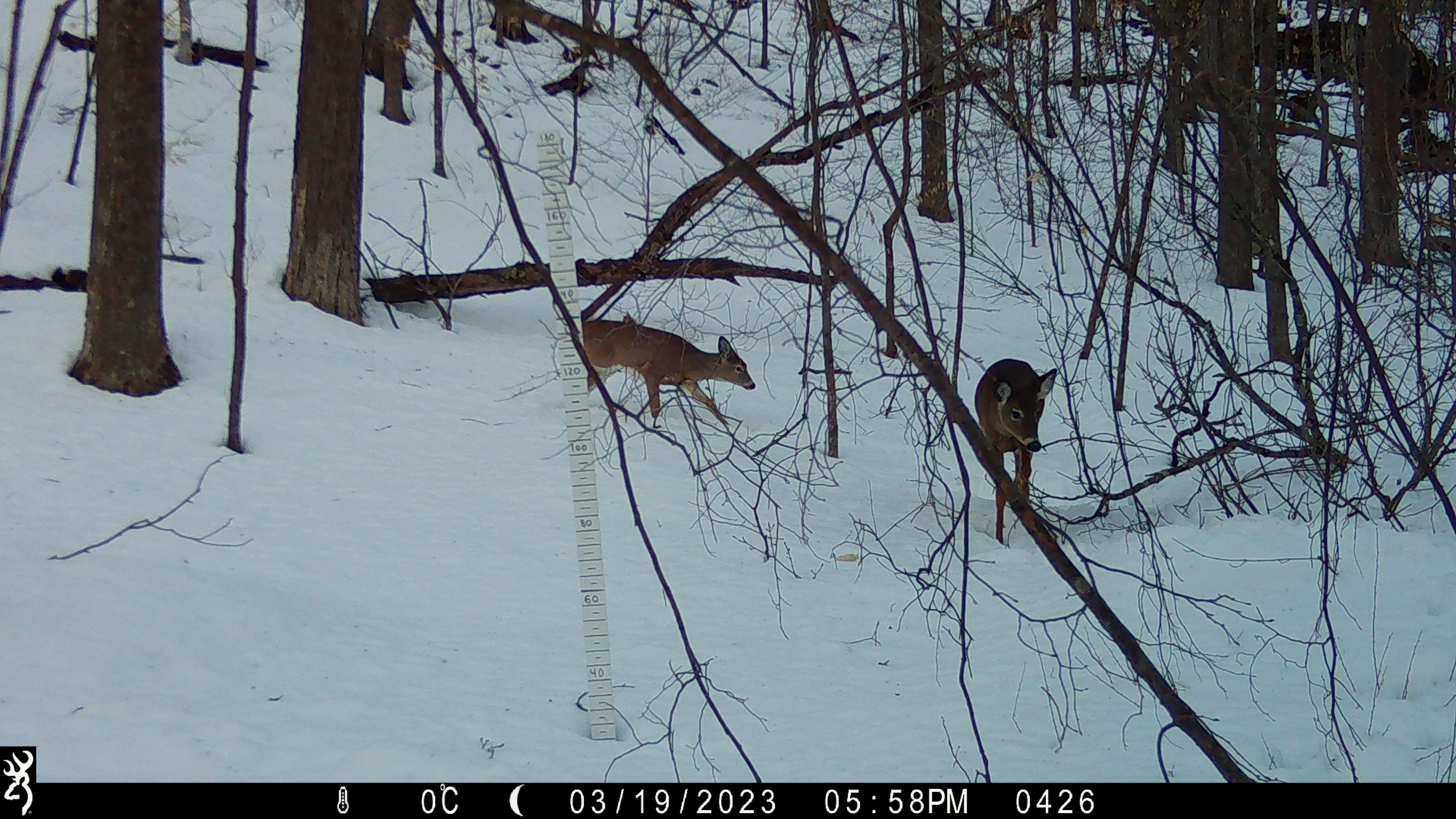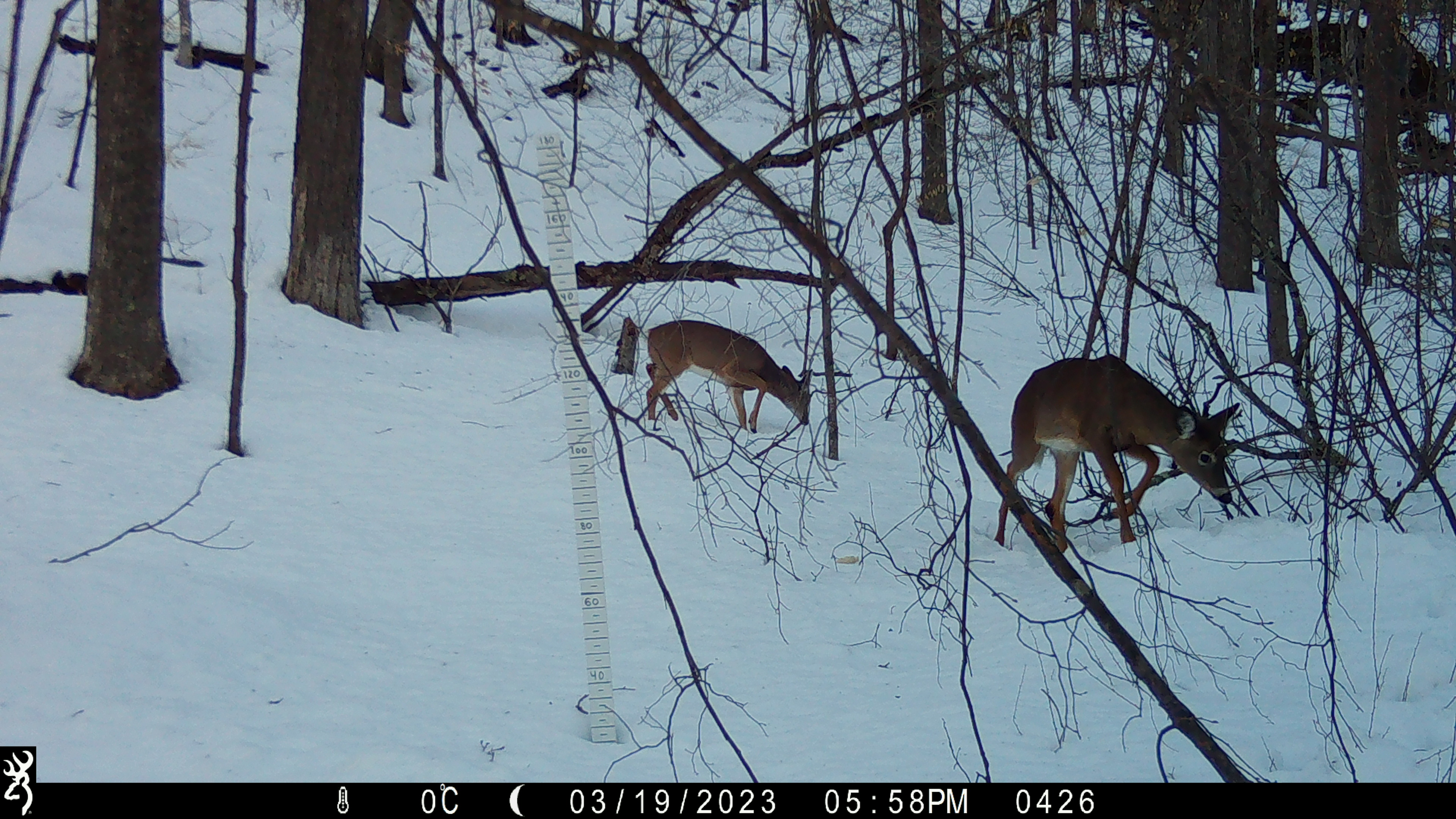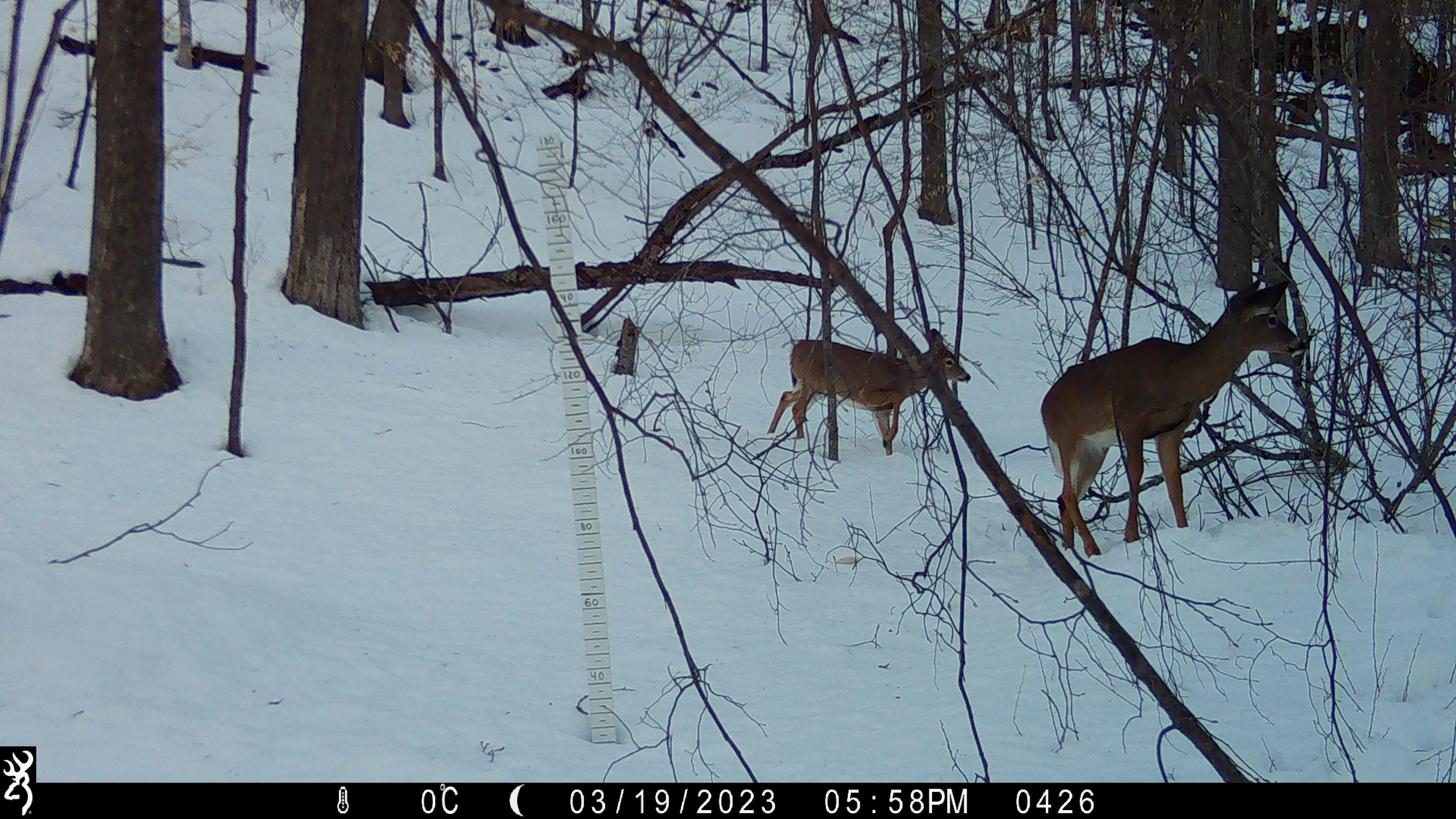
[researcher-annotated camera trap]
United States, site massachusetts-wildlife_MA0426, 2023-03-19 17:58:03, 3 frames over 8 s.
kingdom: Animalia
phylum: Chordata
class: Mammalia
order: Artiodactyla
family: Cervidae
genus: Odocoileus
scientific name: Odocoileus virginianus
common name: white-tailed deer